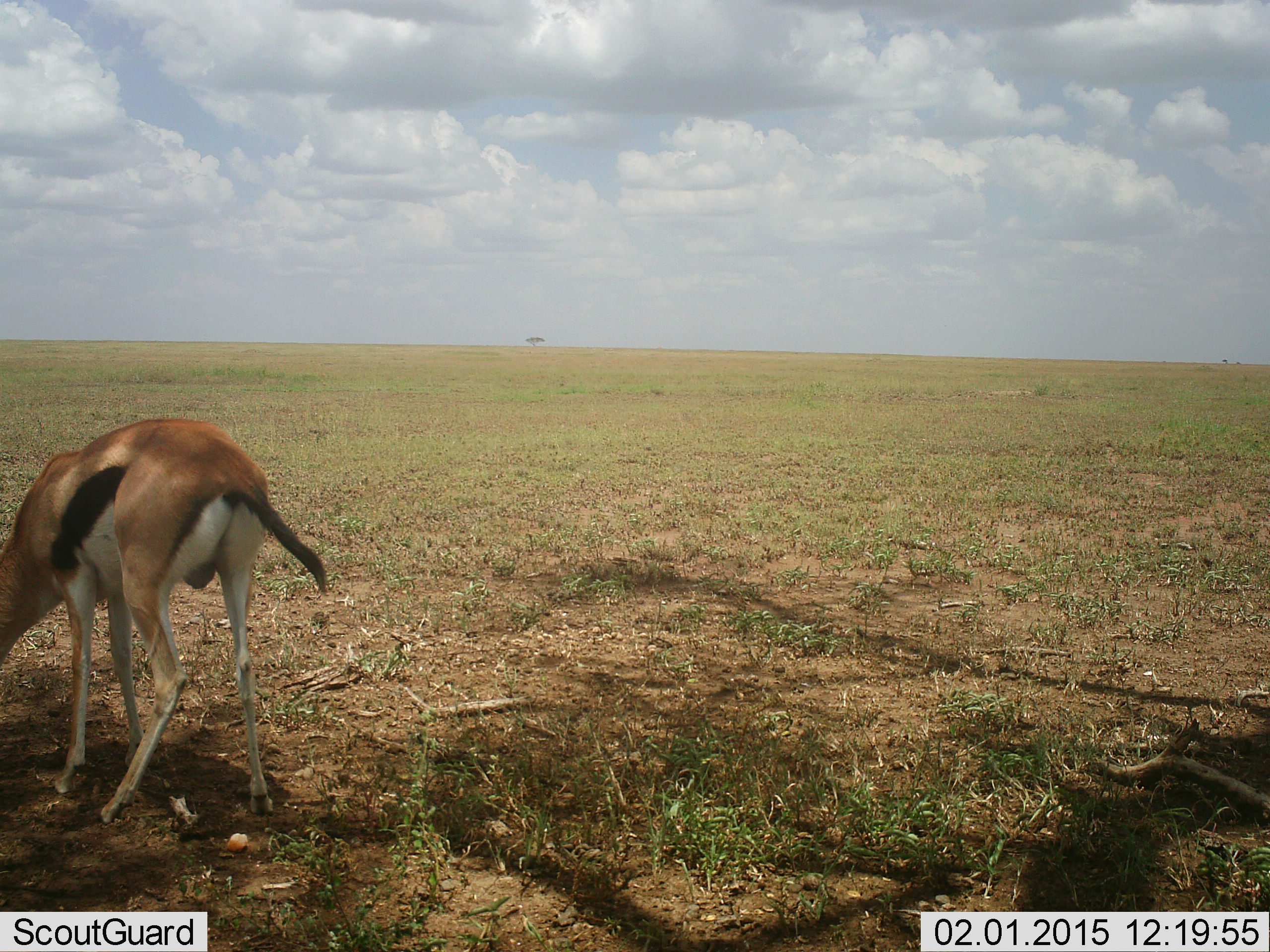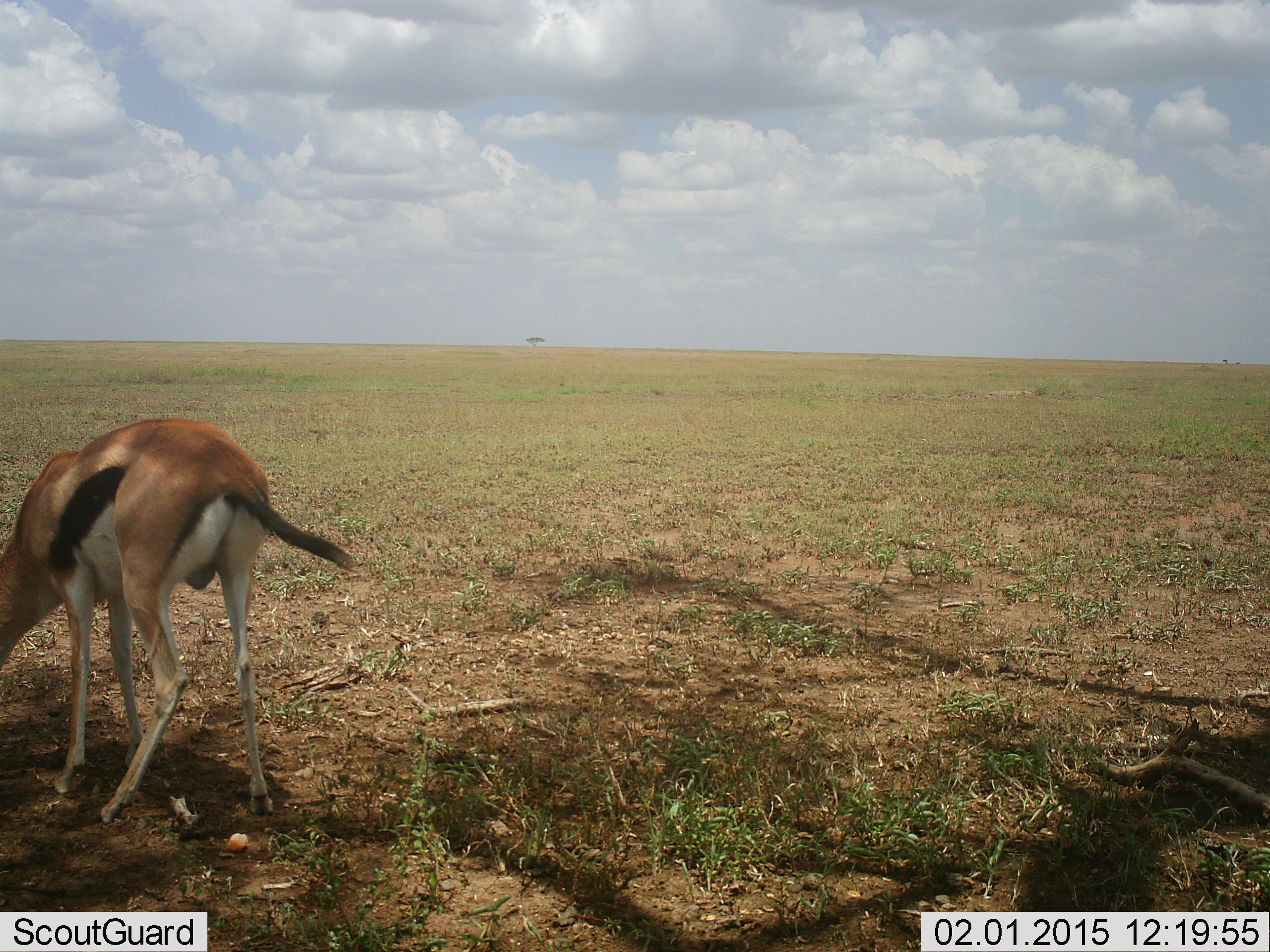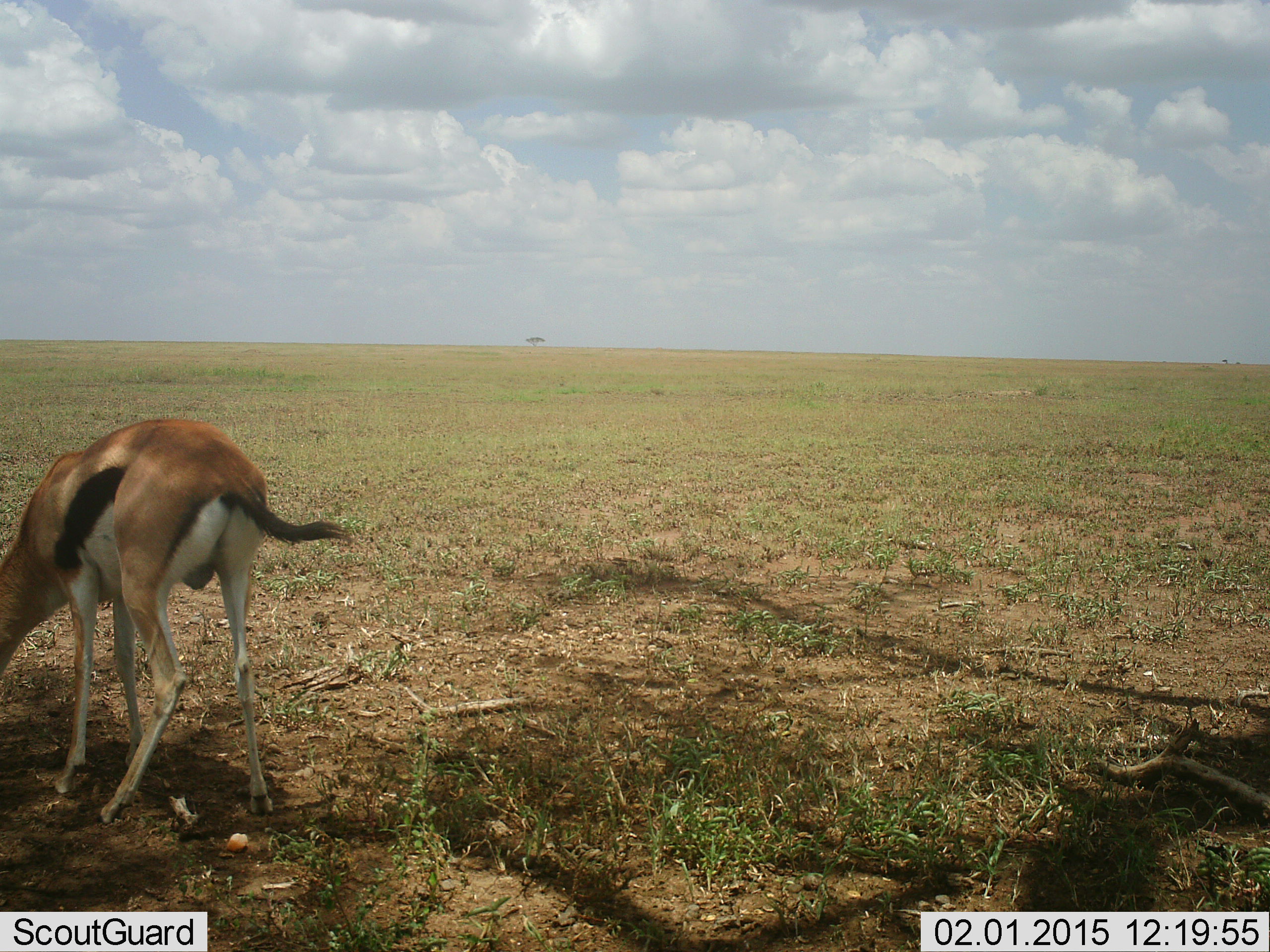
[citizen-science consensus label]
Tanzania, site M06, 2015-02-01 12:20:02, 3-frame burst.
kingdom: Animalia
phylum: Chordata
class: Mammalia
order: Artiodactyla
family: Bovidae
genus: Eudorcas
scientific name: Eudorcas thomsonii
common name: thomson's gazelle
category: gazellethomsons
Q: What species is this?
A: Gazellethomsons (thomson's gazelle) (Eudorcas thomsonii).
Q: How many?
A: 1.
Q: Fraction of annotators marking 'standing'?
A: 40%.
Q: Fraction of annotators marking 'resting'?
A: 0%.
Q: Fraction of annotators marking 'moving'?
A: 0%.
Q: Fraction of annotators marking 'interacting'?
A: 0%.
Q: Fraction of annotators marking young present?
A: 0%.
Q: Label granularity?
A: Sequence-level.